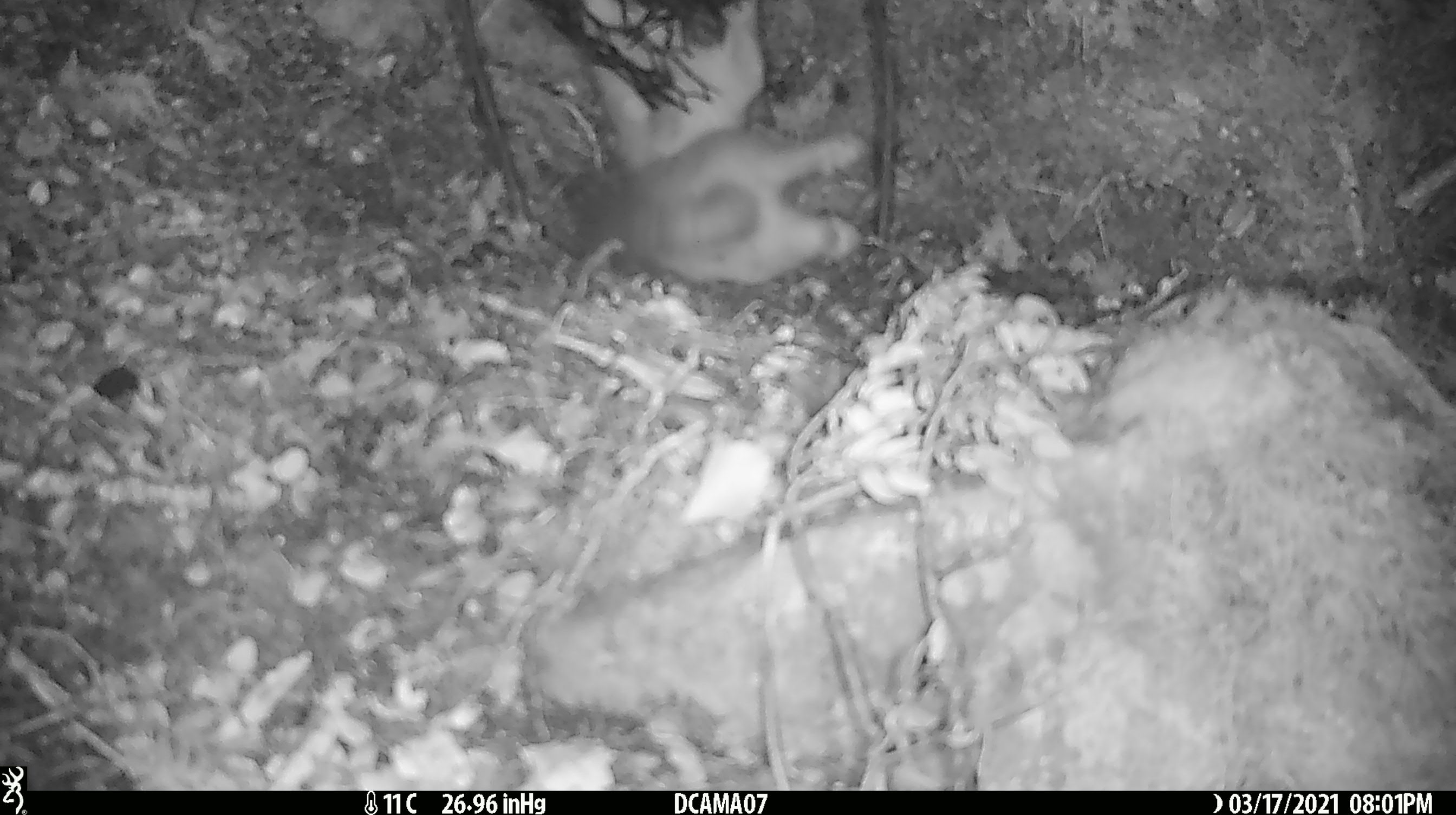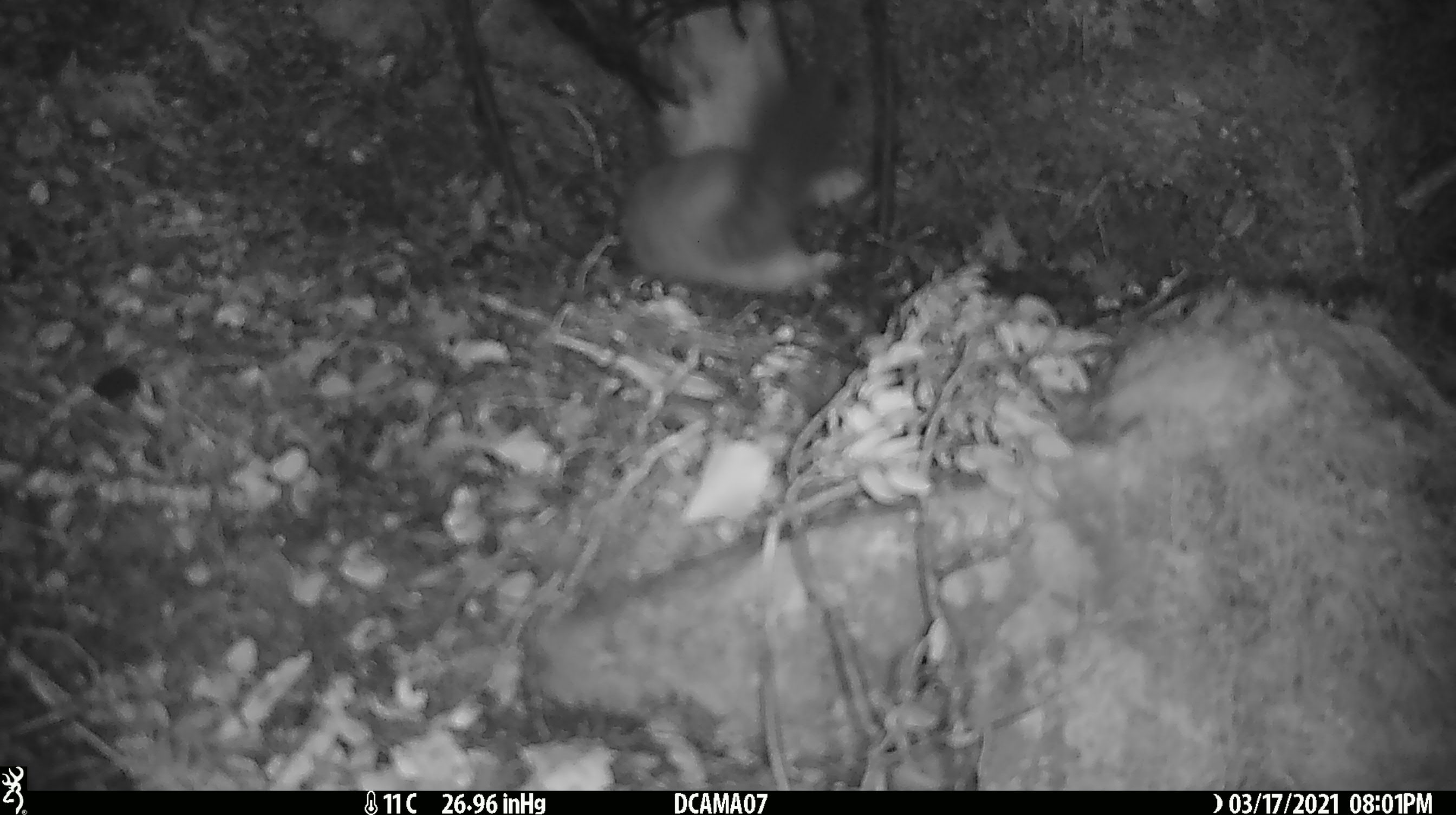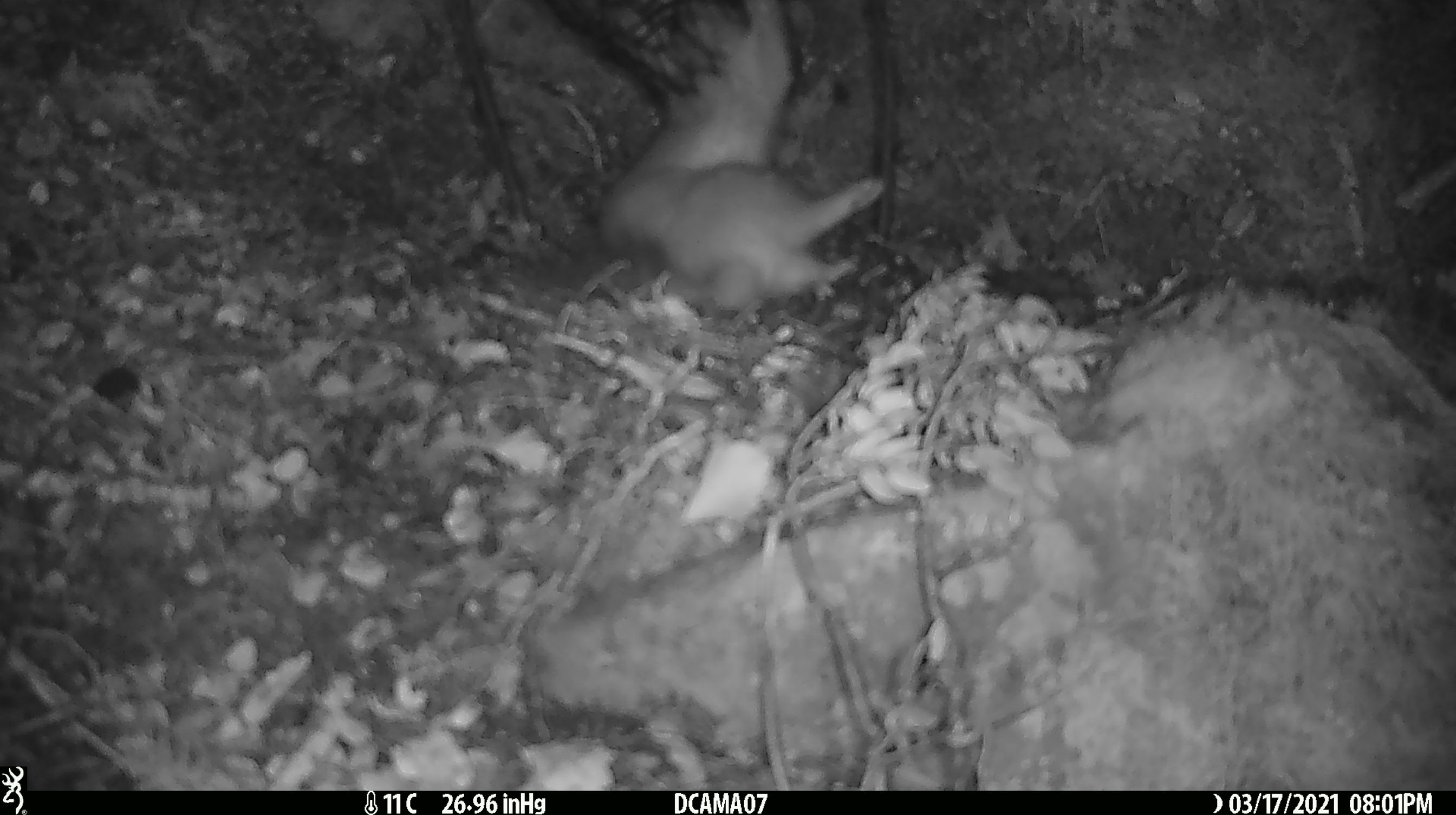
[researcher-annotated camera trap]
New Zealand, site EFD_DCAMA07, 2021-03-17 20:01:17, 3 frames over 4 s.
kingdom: Animalia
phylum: Chordata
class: Mammalia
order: Carnivora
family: Mustelidae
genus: Mustela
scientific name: Mustela erminea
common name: stoat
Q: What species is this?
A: Stoat (Mustela erminea).